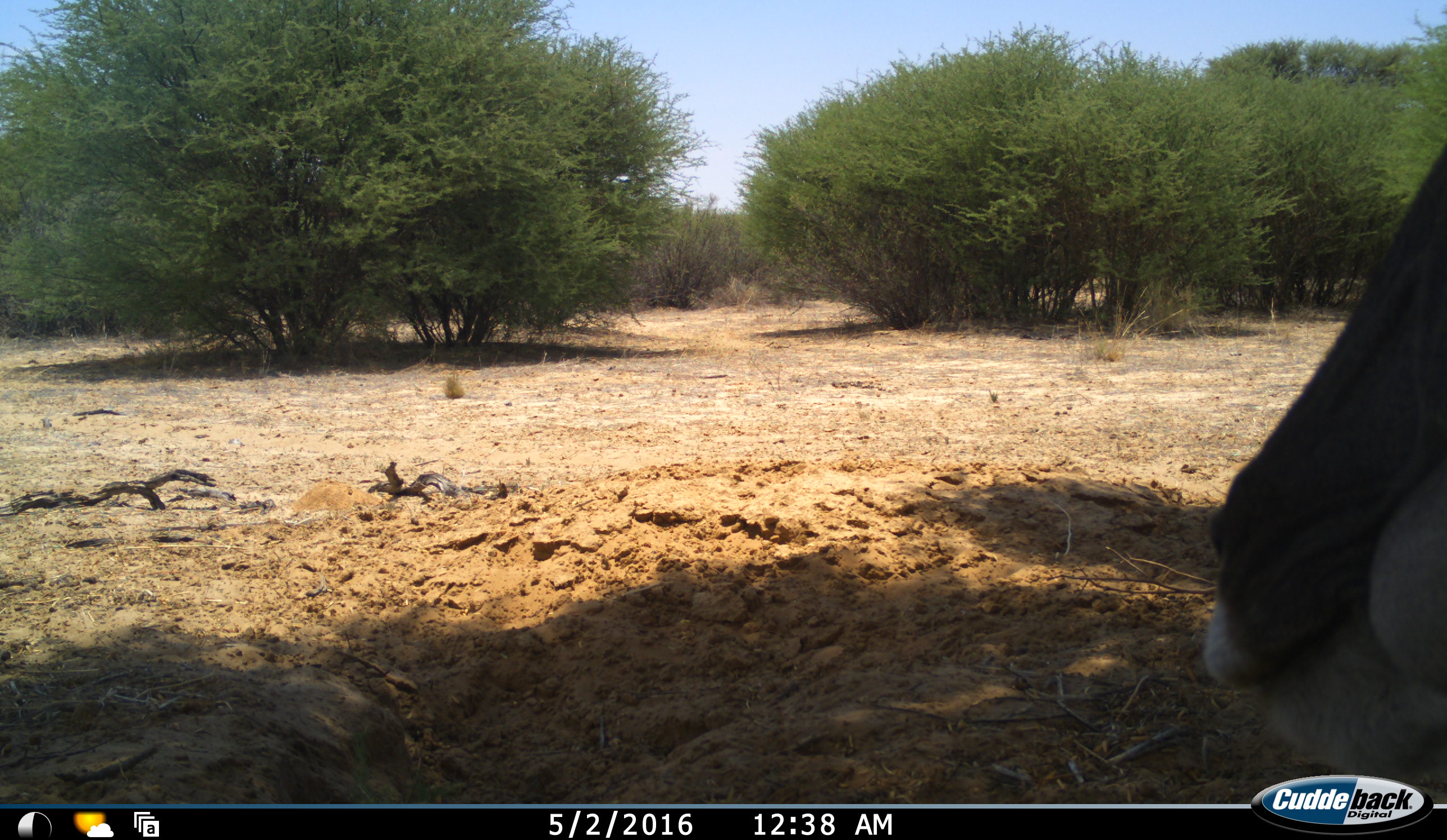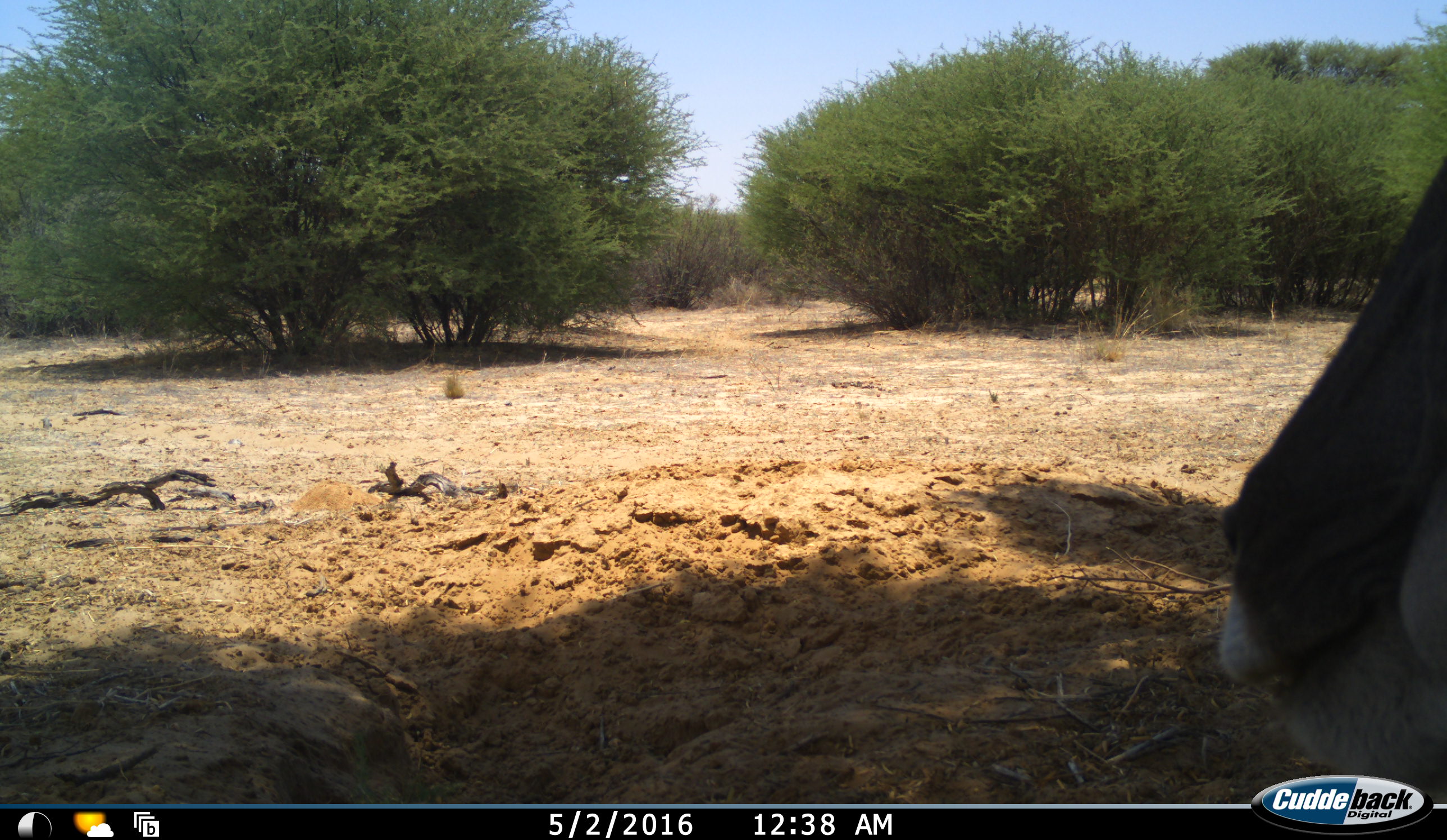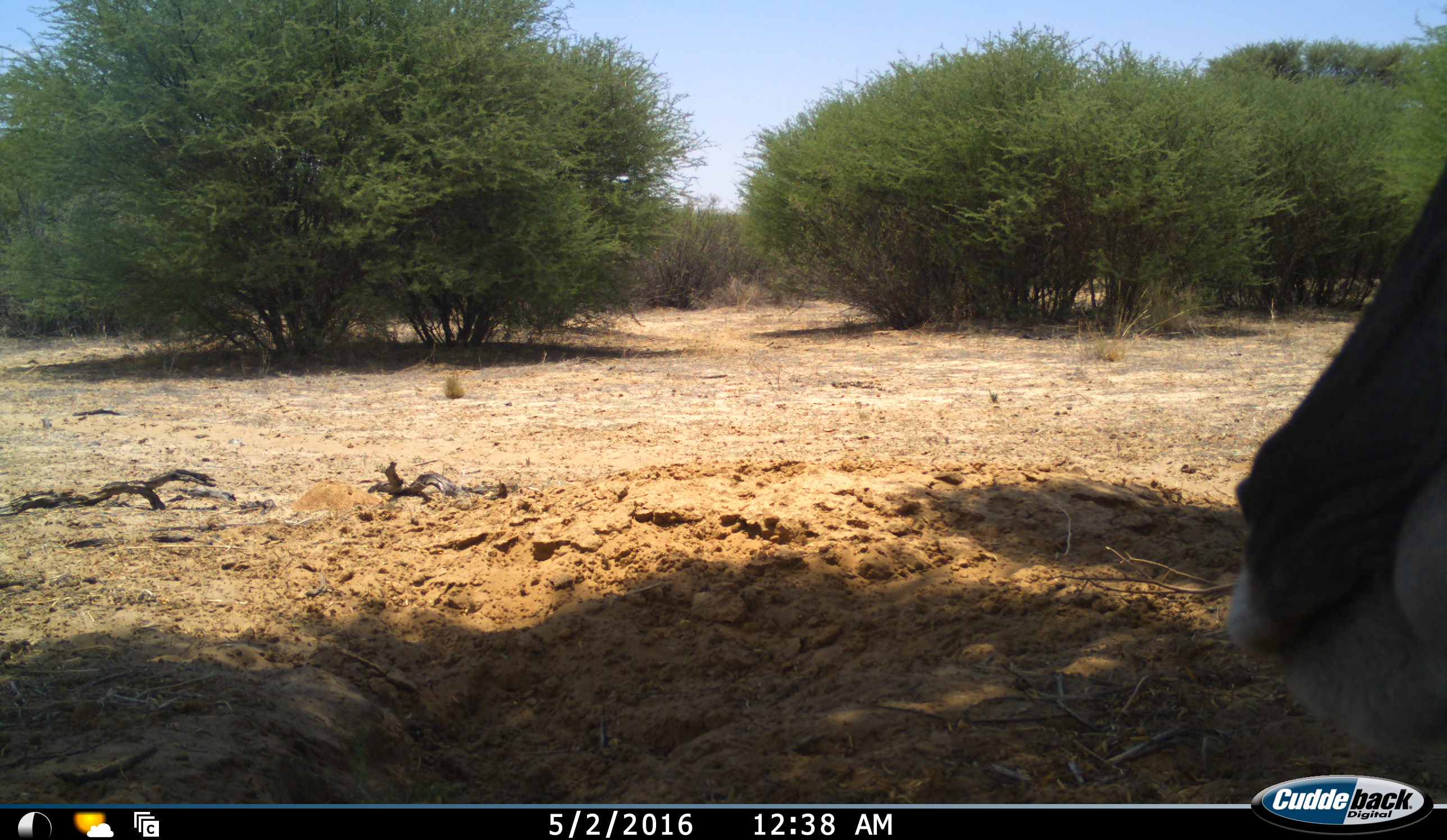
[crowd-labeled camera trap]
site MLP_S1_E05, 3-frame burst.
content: unidentified animal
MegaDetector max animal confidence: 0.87